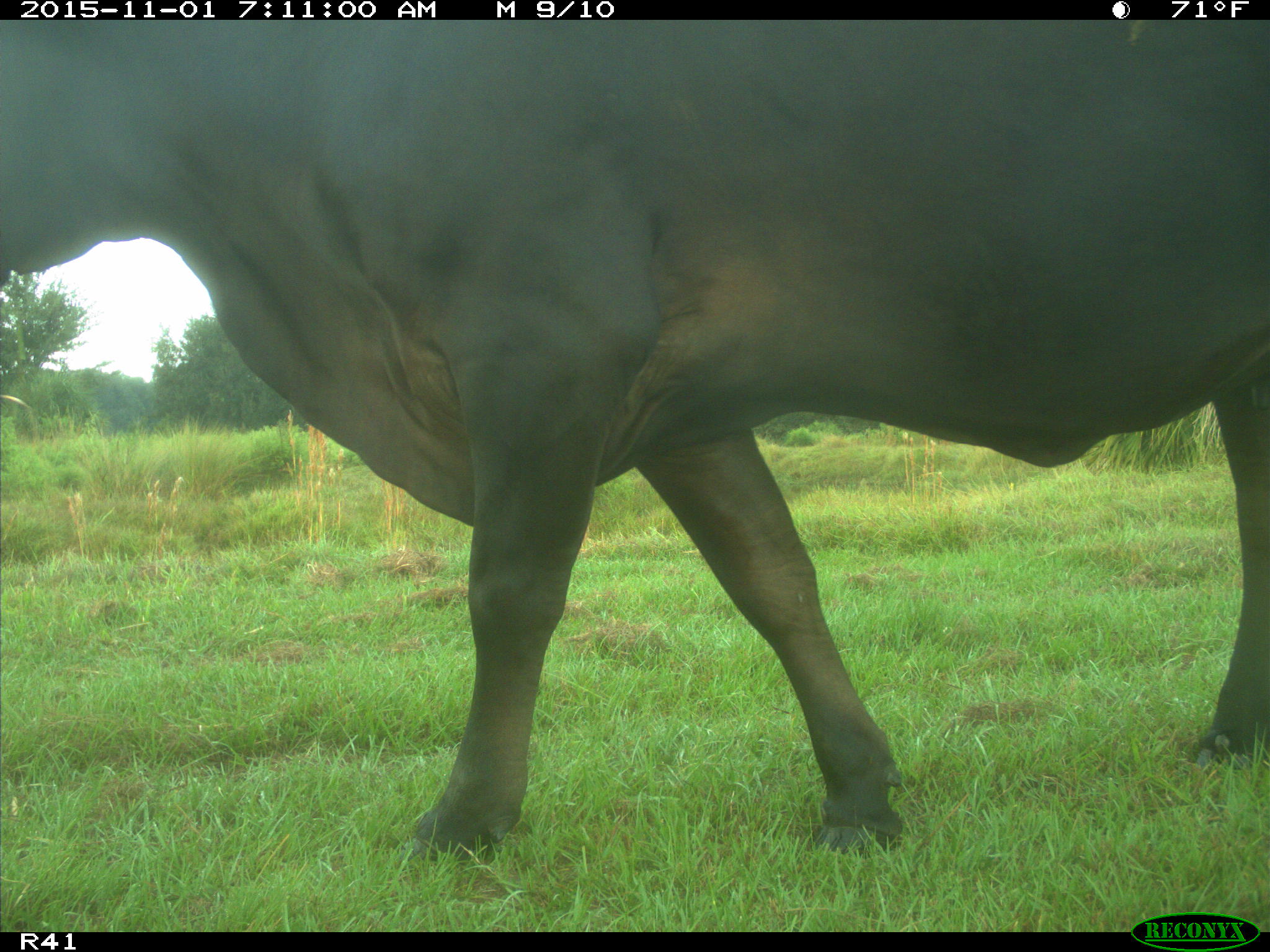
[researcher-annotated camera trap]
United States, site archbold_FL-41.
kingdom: Animalia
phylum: Chordata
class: Mammalia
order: Artiodactyla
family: Bovidae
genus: Bos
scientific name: Bos taurus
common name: domestic cow